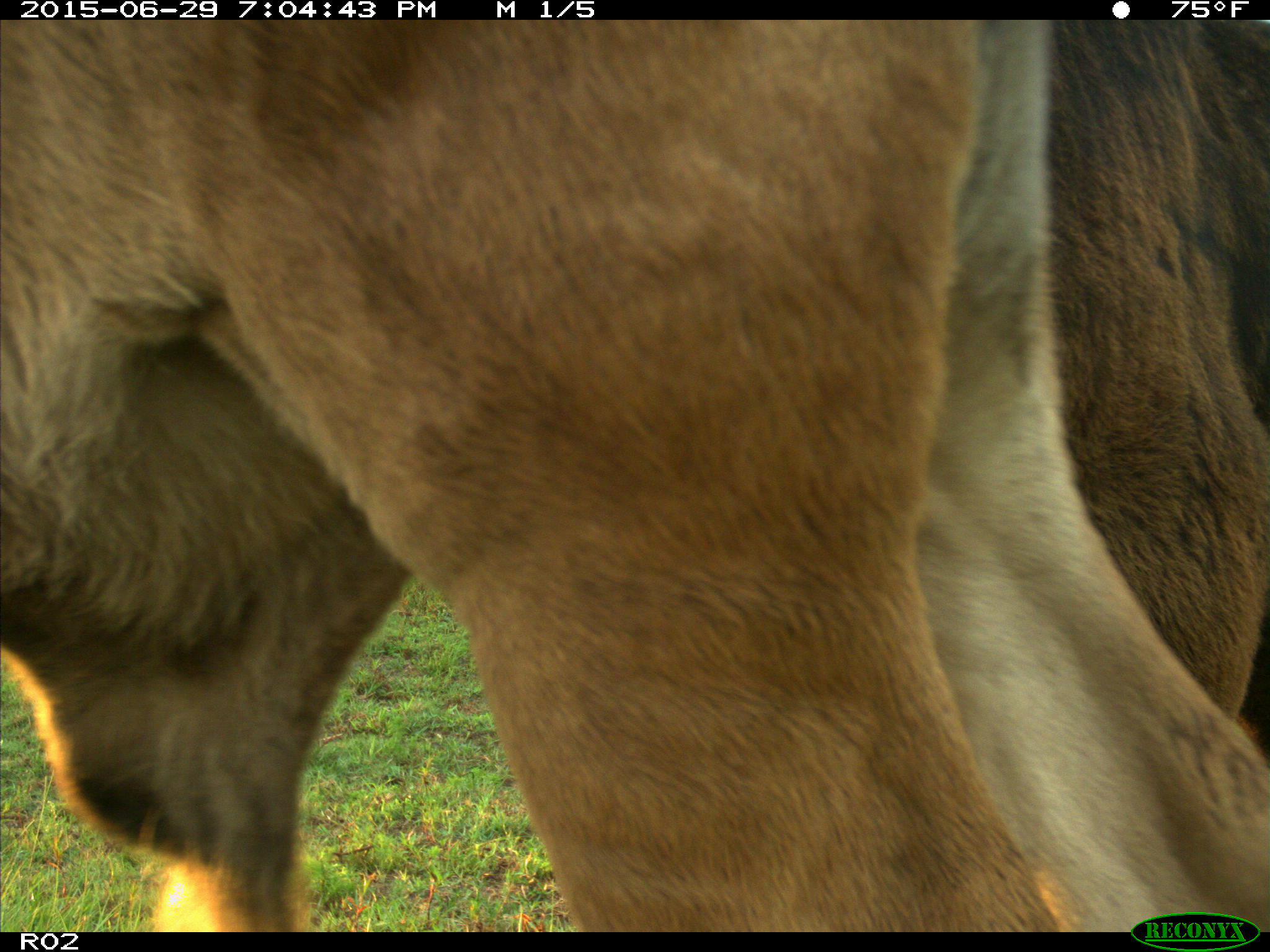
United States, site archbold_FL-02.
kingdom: Animalia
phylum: Chordata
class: Mammalia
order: Artiodactyla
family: Bovidae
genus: Bos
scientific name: Bos taurus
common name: domestic cow